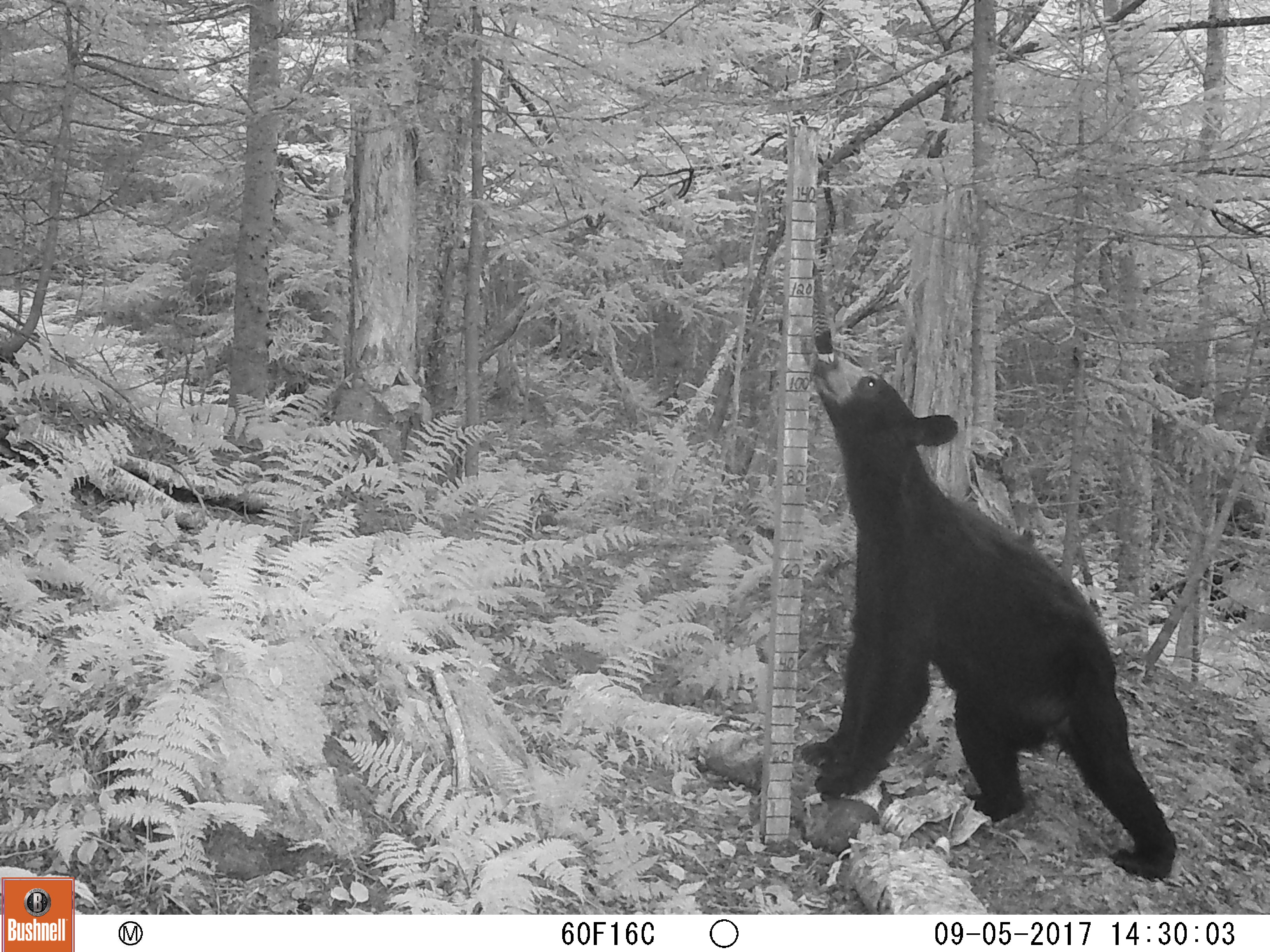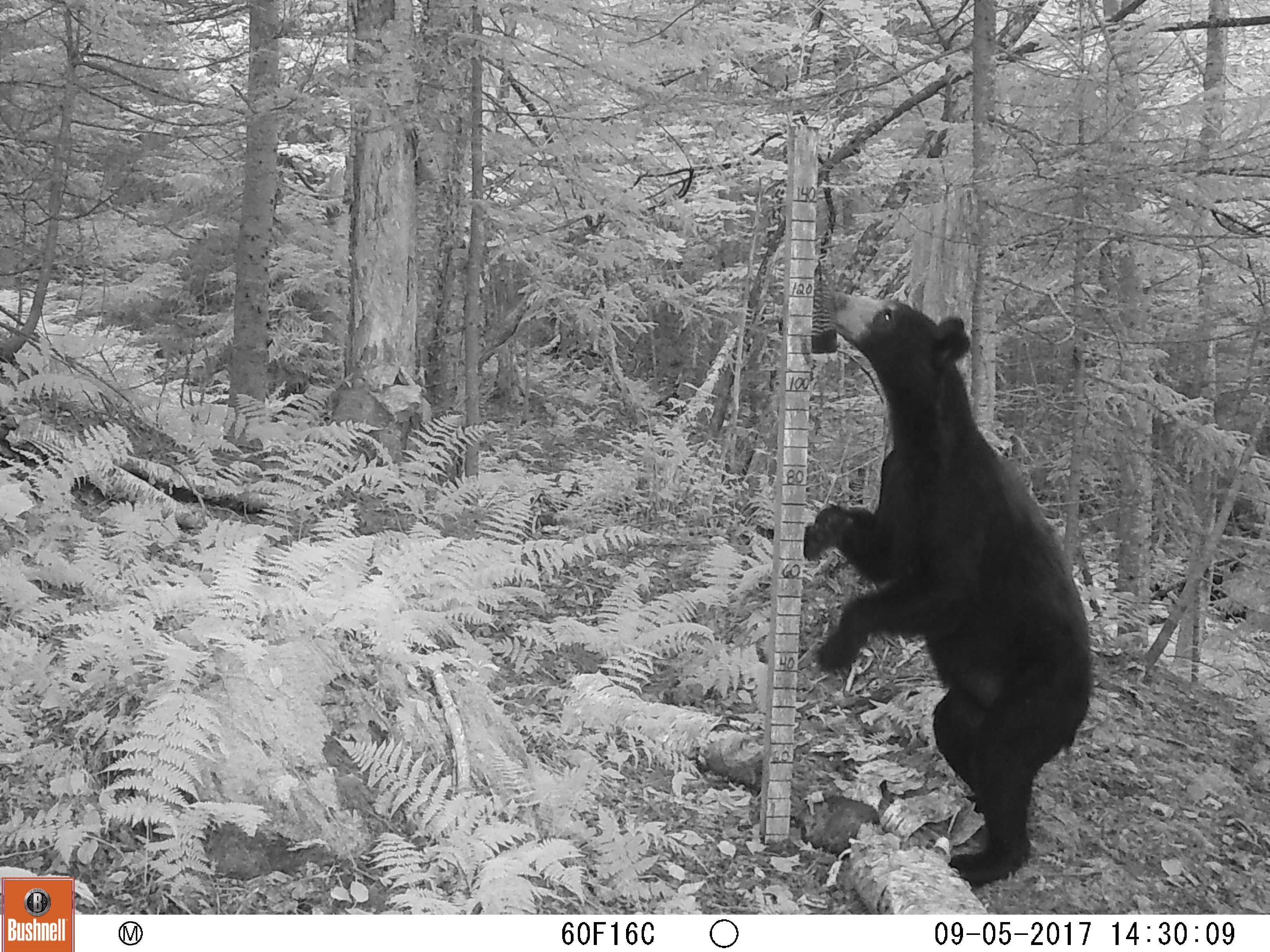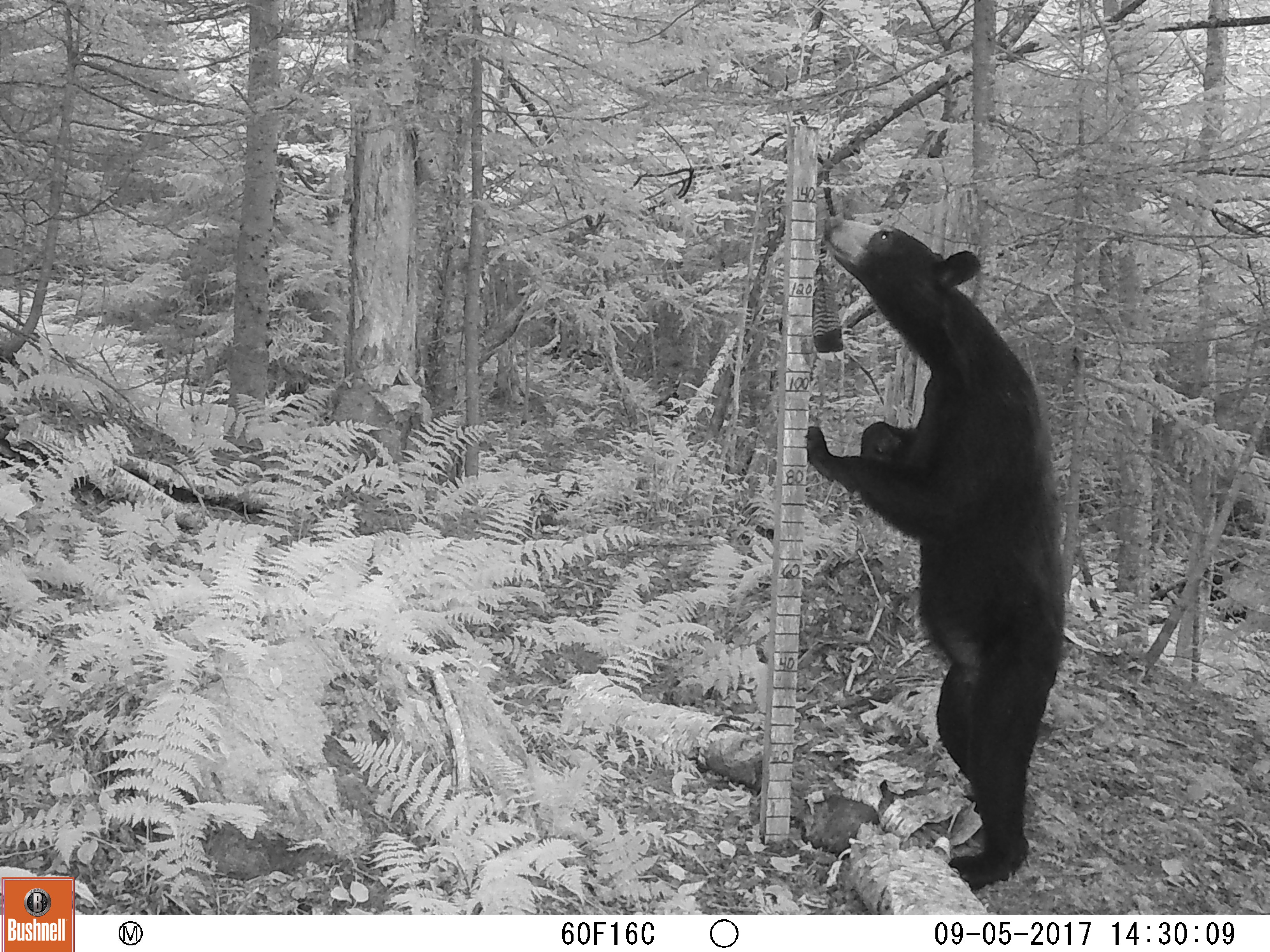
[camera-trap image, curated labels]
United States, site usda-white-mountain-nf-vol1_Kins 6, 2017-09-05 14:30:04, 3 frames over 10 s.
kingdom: Animalia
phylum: Chordata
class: Mammalia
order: Carnivora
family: Ursidae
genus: Ursus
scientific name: Ursus americanus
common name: black bear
Black bear (Ursus americanus).